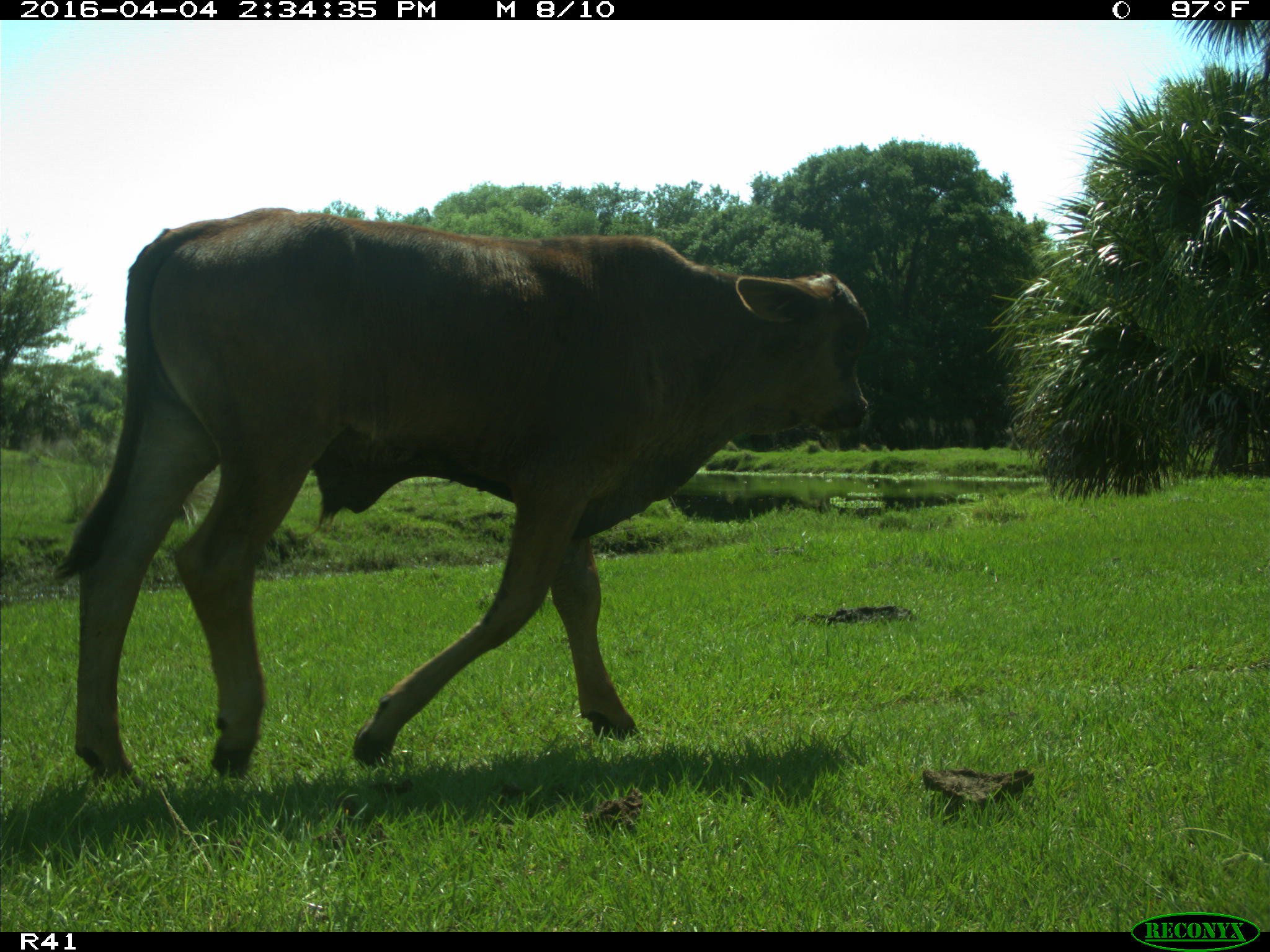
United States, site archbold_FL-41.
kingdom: Animalia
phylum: Chordata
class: Mammalia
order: Artiodactyla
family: Bovidae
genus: Bos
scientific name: Bos taurus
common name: domestic cow